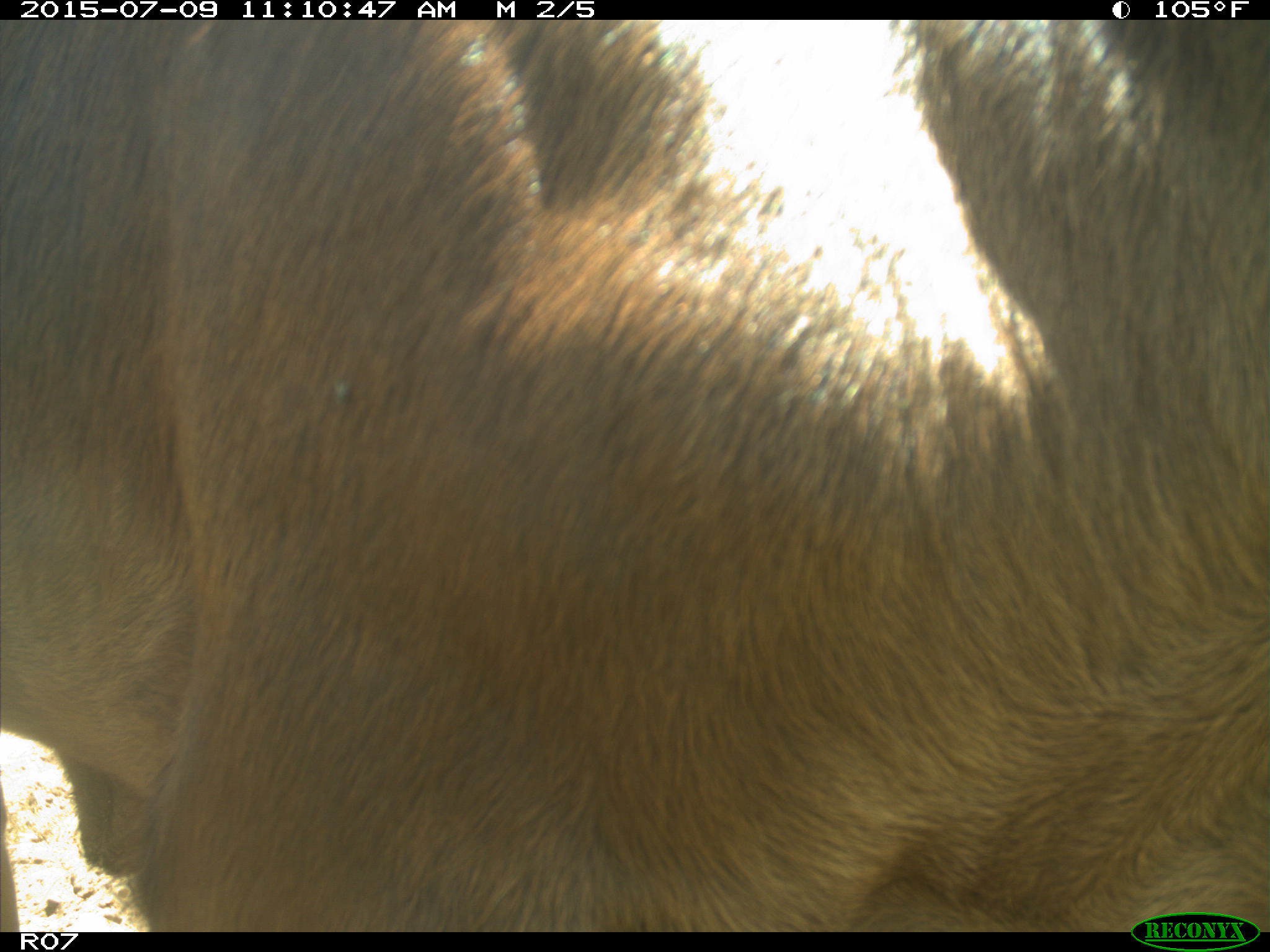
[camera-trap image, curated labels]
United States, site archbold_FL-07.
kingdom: Animalia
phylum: Chordata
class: Mammalia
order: Artiodactyla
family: Bovidae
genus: Bos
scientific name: Bos taurus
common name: domestic cow